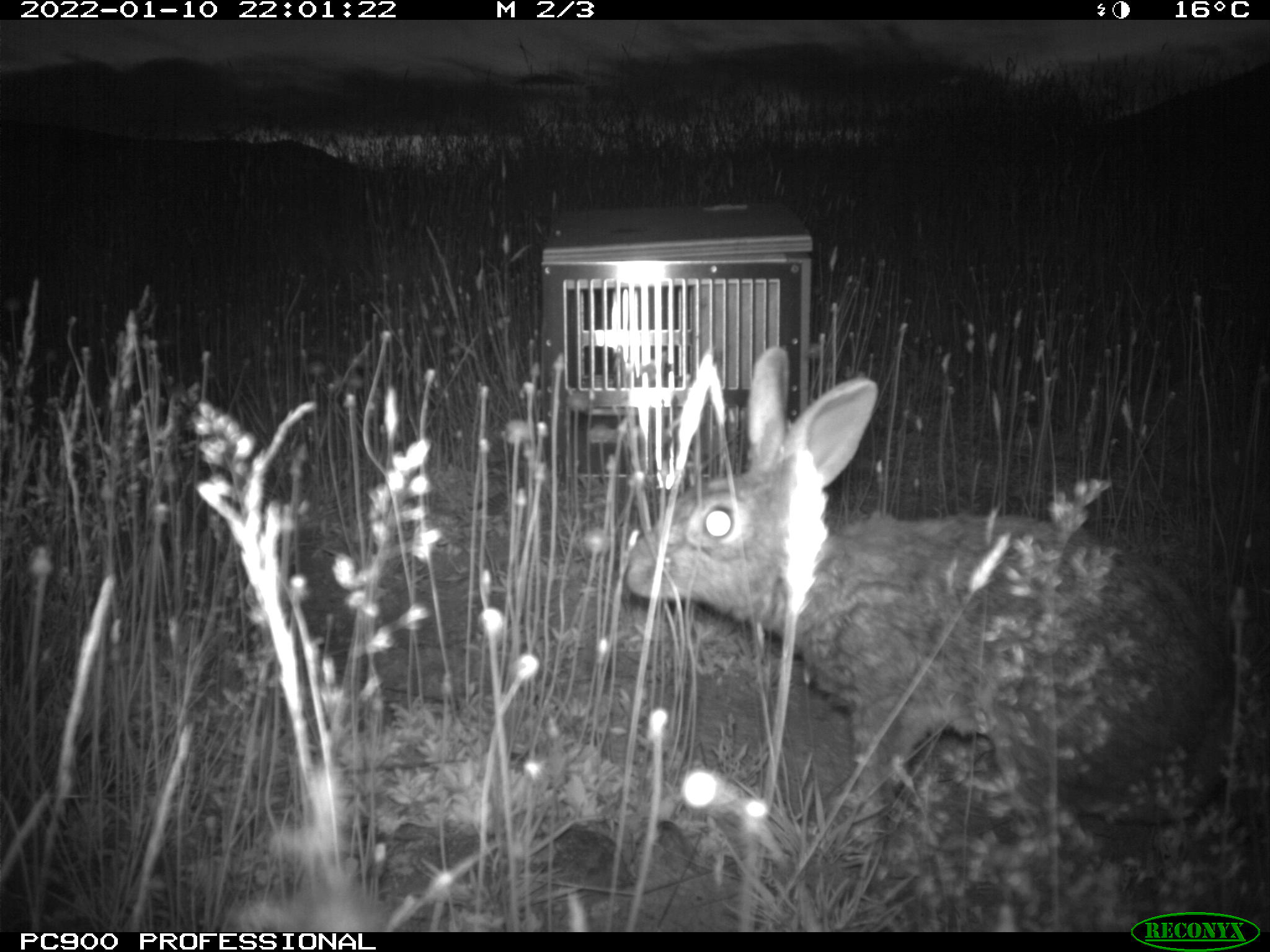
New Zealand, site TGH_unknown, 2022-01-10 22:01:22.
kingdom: Animalia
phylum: Chordata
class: Mammalia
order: Lagomorpha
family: Leporidae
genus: Oryctolagus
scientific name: Oryctolagus cuniculus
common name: european rabbit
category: rabbit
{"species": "rabbit (european rabbit) (Oryctolagus cuniculus)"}